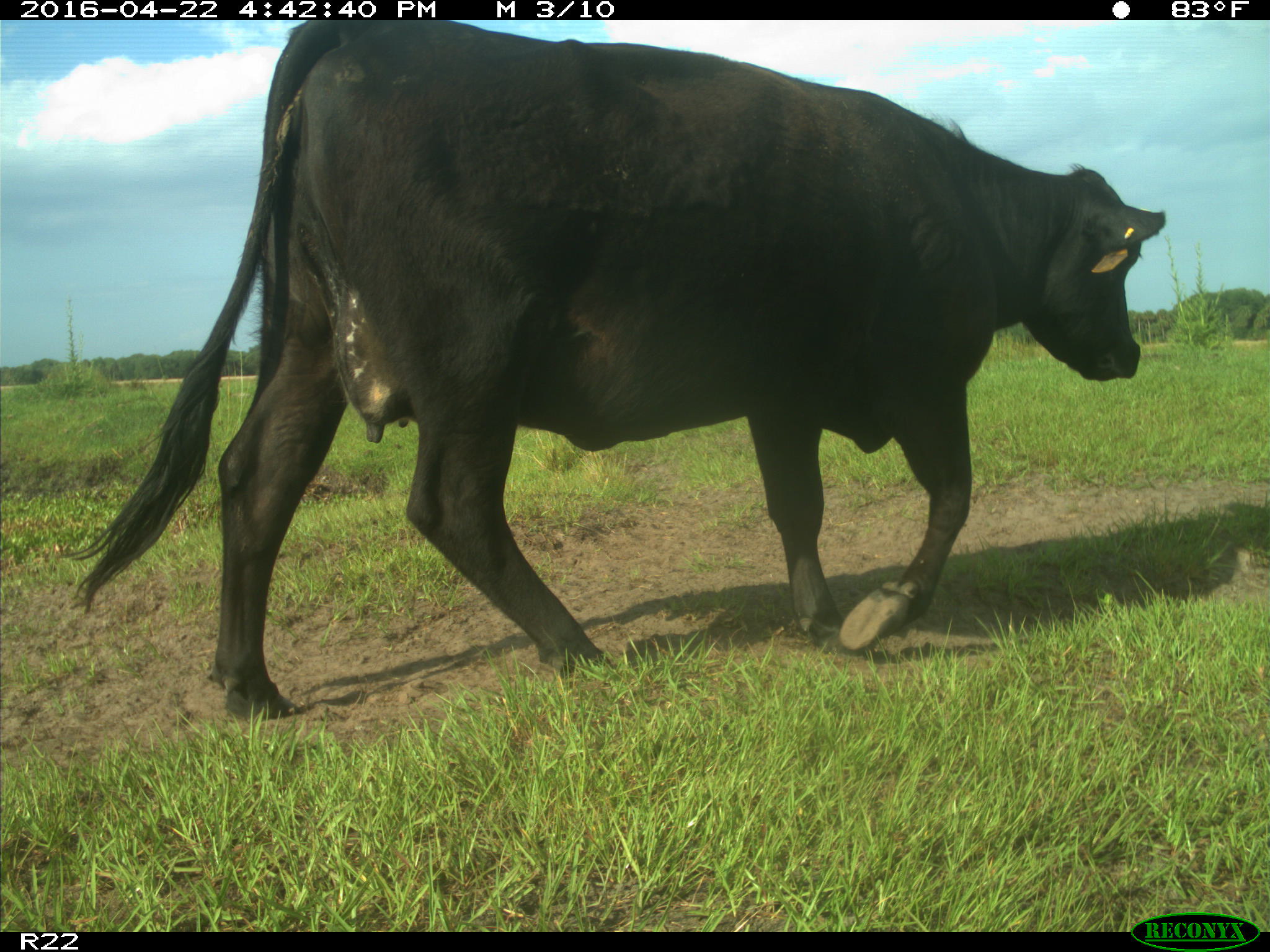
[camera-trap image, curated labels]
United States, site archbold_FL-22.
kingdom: Animalia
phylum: Chordata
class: Mammalia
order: Artiodactyla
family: Bovidae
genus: Bos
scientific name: Bos taurus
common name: domestic cow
Bos taurus (domestic cow).